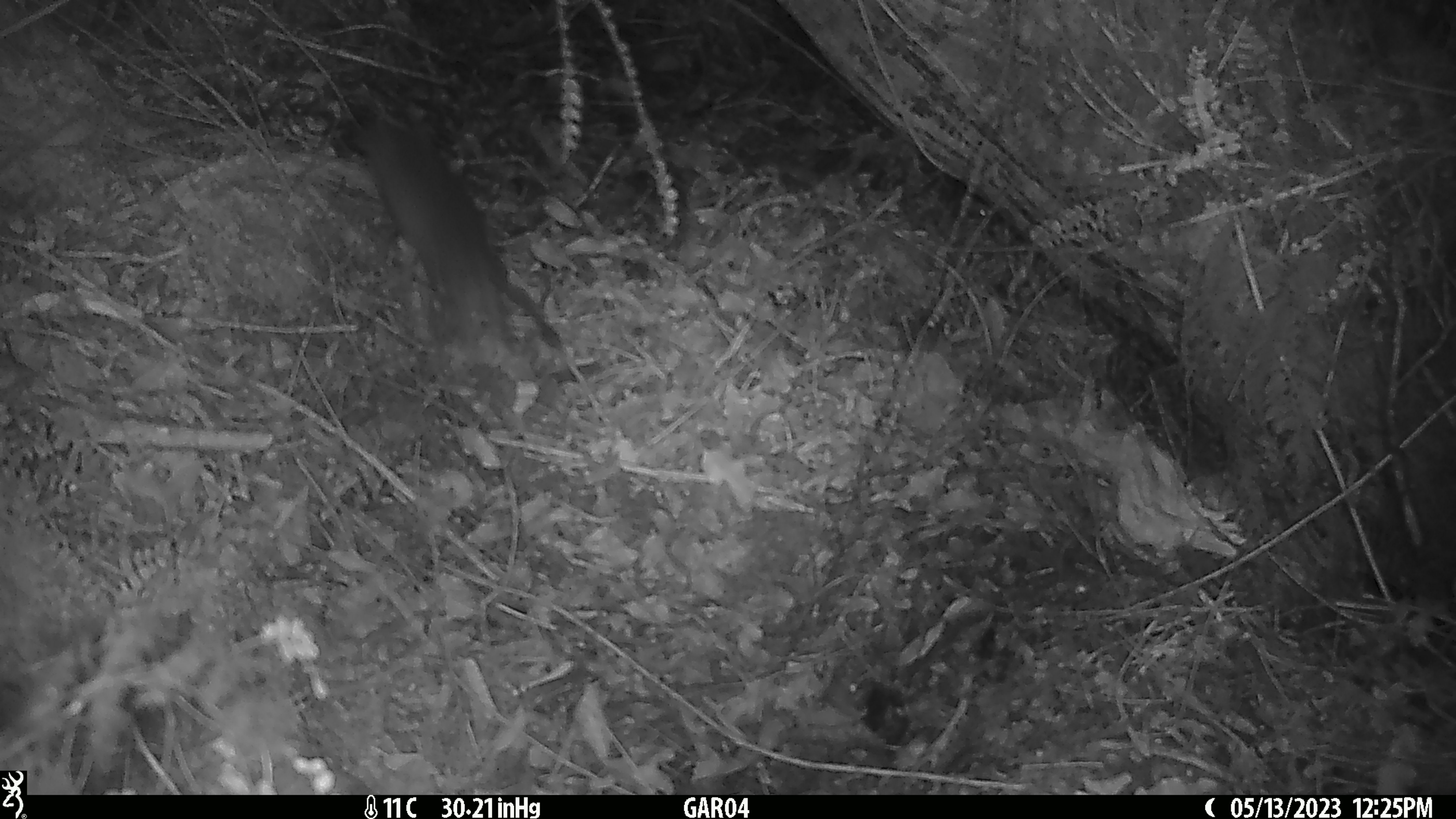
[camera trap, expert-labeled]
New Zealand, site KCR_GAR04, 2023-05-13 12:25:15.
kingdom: Animalia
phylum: Chordata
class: Mammalia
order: Rodentia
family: Muridae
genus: Rattus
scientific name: Rattus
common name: rat